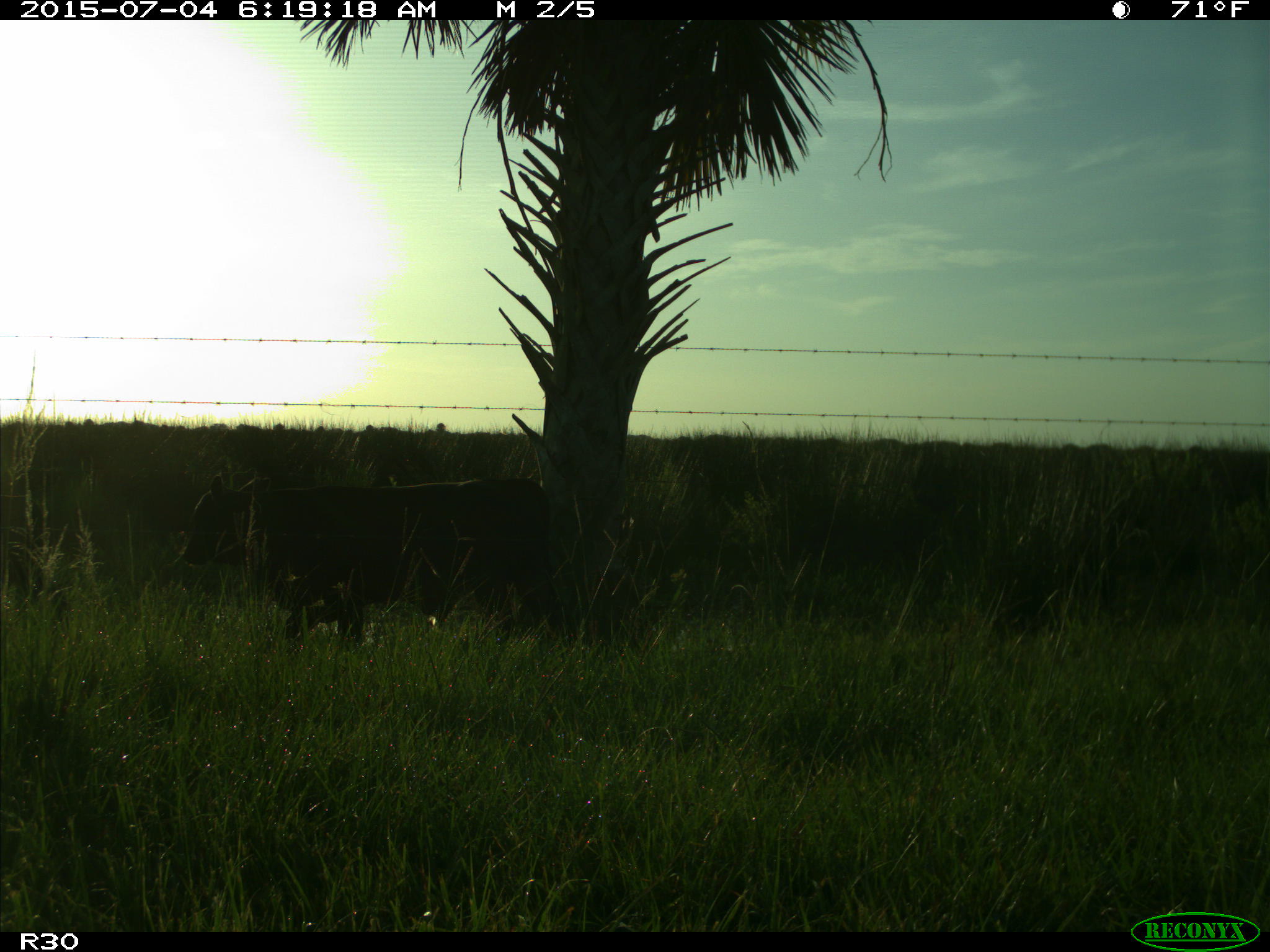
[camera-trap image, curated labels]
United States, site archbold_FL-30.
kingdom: Animalia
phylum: Chordata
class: Mammalia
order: Artiodactyla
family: Bovidae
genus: Bos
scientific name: Bos taurus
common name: domestic cow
Bos taurus (domestic cow).